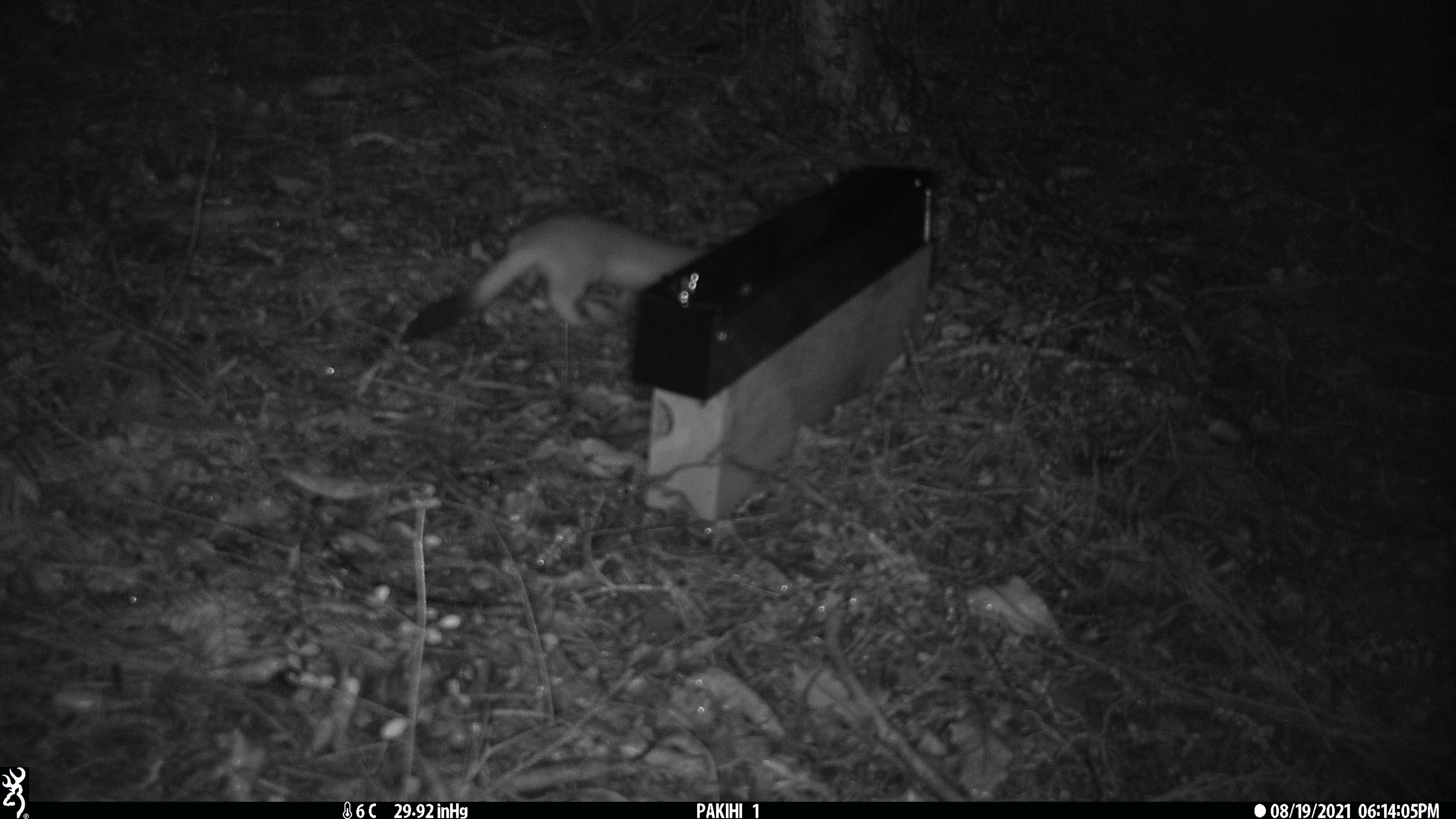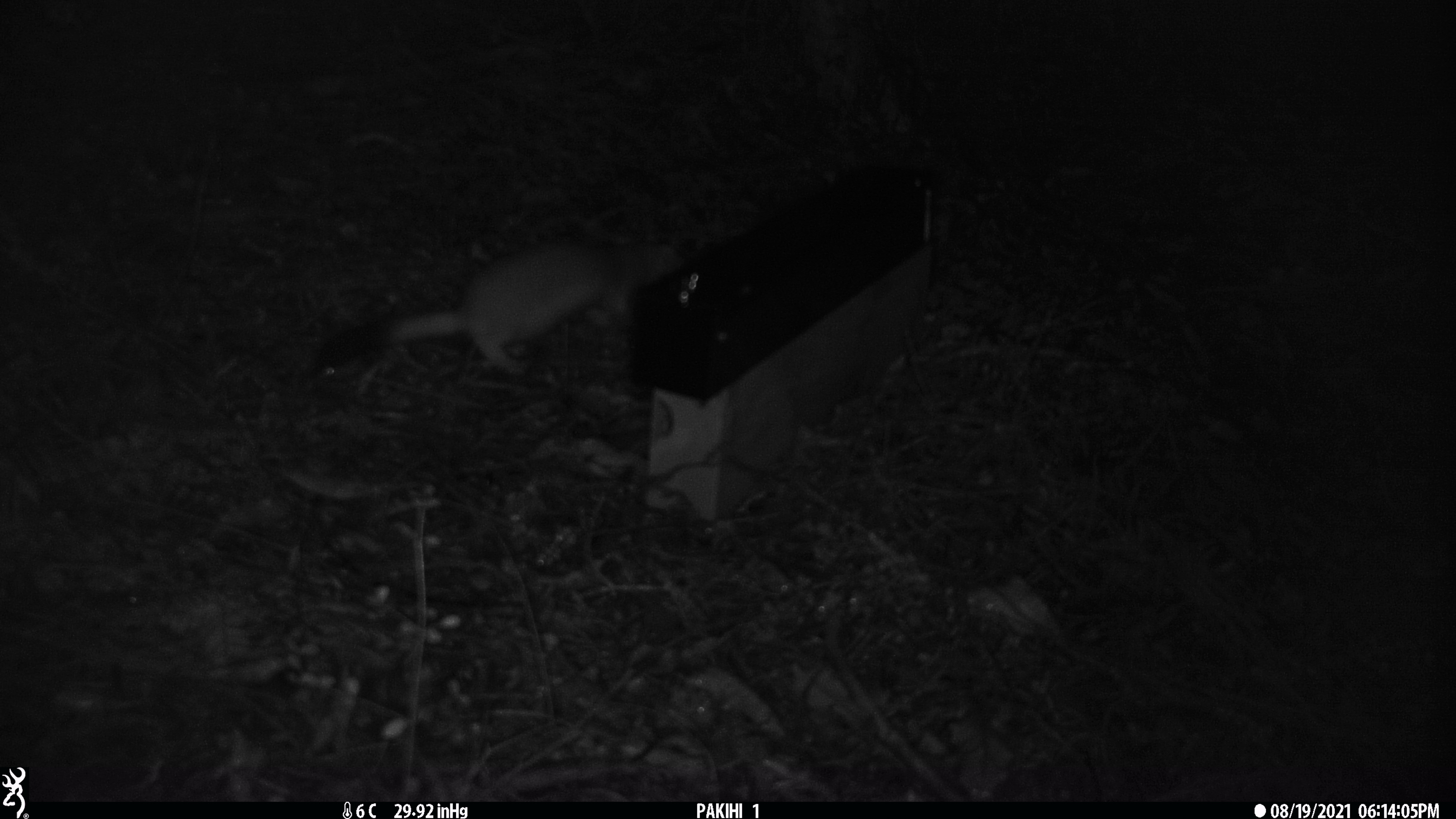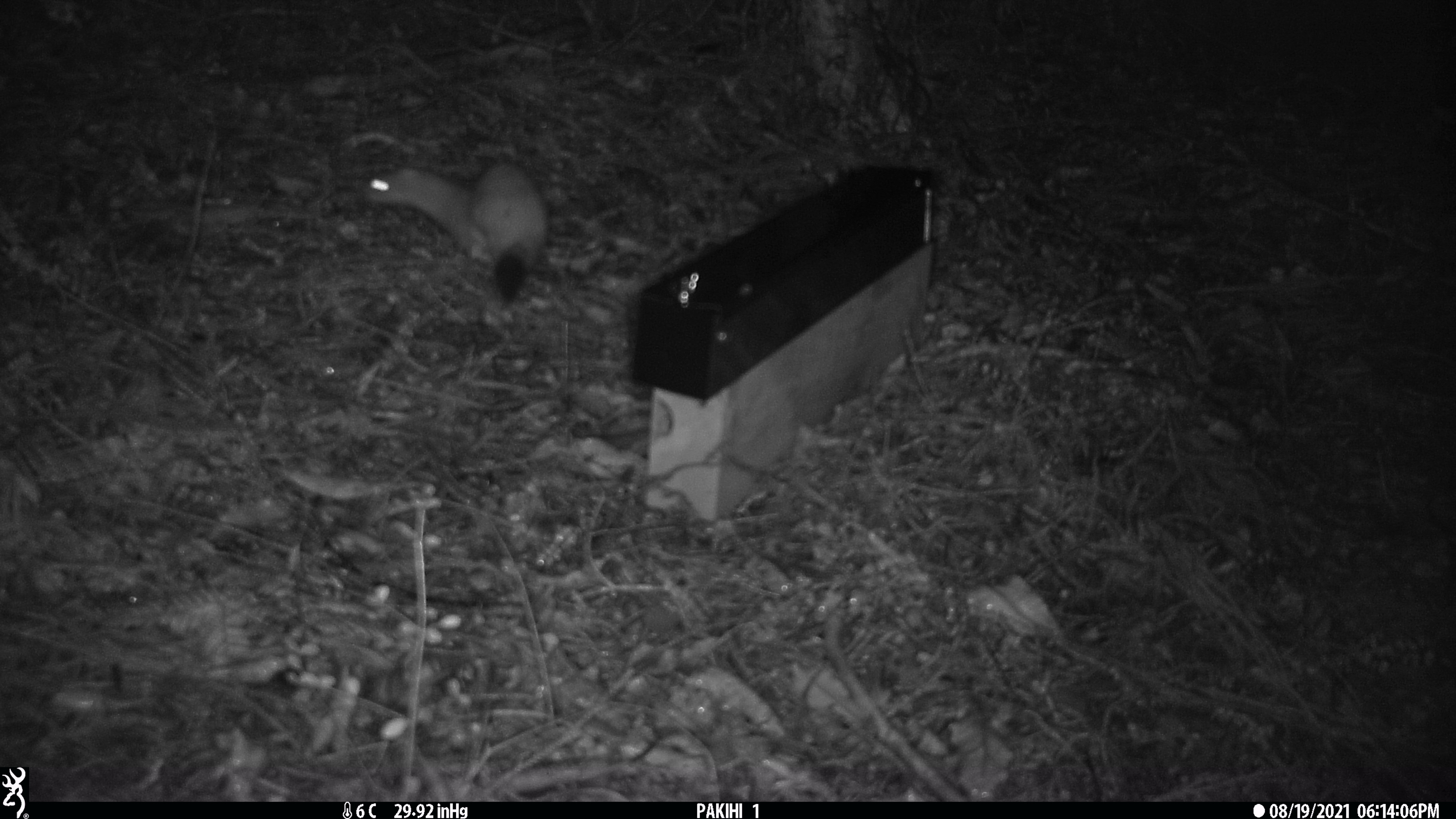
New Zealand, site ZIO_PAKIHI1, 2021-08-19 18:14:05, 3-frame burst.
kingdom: Animalia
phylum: Chordata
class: Mammalia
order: Carnivora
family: Mustelidae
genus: Mustela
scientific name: Mustela erminea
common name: stoat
Stoat (Mustela erminea).